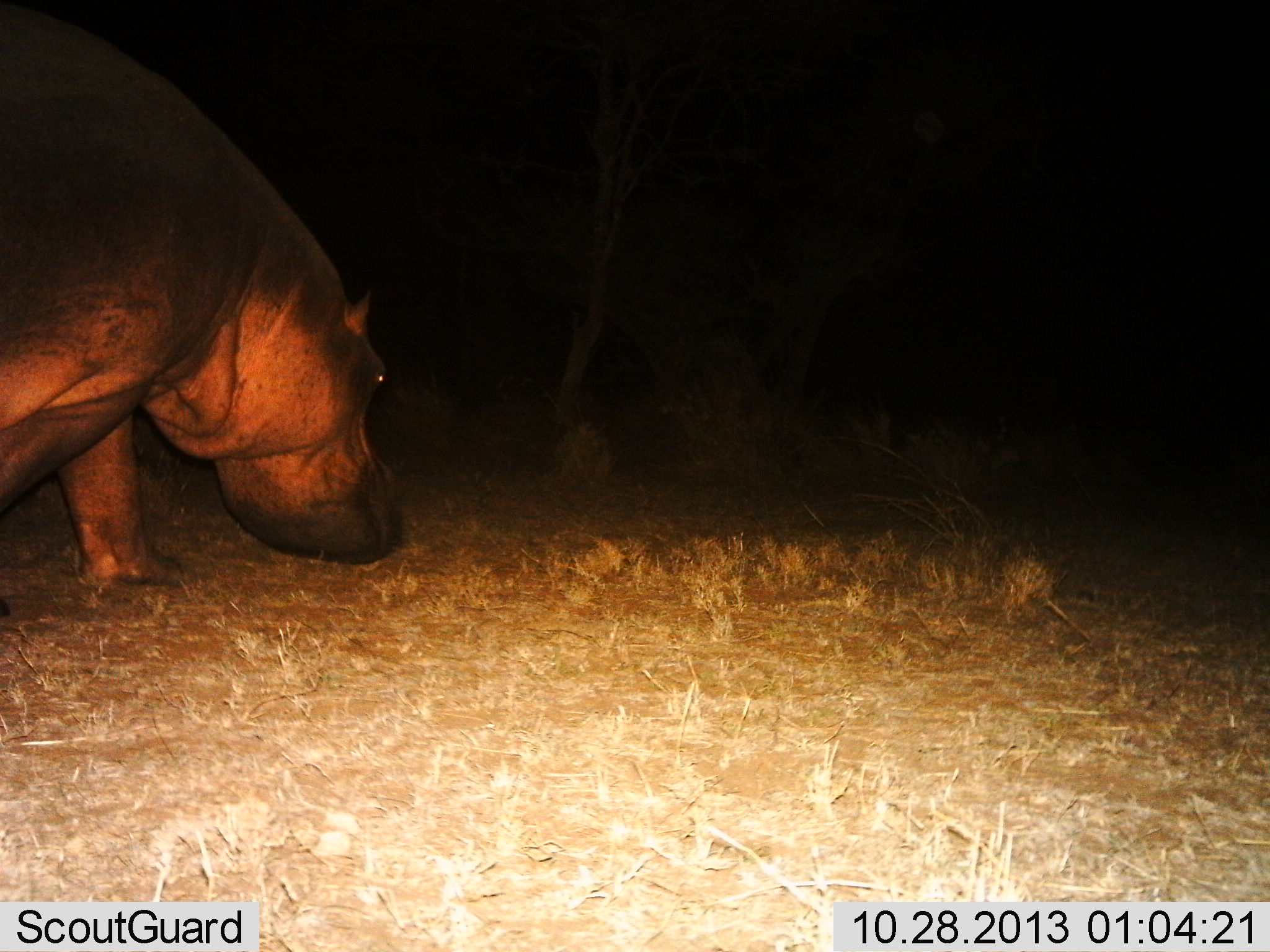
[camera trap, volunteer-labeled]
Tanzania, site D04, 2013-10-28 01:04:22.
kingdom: Animalia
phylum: Chordata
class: Mammalia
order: Artiodactyla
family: Hippopotamidae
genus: Hippopotamus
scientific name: Hippopotamus amphibius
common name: hippopotamus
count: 1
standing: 9%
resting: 0%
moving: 91%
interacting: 0%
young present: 0%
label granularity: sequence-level